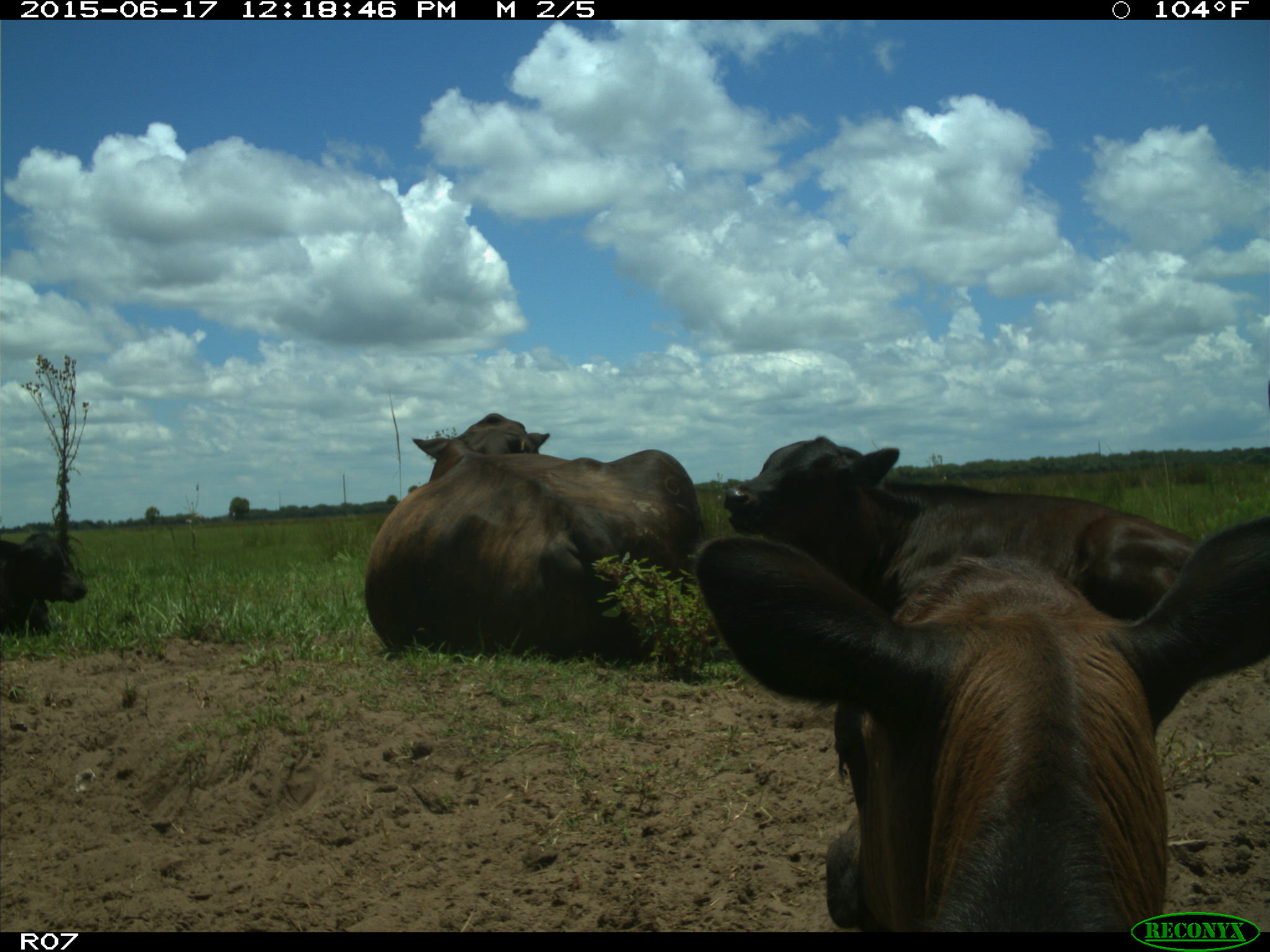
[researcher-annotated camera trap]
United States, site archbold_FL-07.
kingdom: Animalia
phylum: Chordata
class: Mammalia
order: Artiodactyla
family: Bovidae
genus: Bos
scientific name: Bos taurus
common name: domestic cow